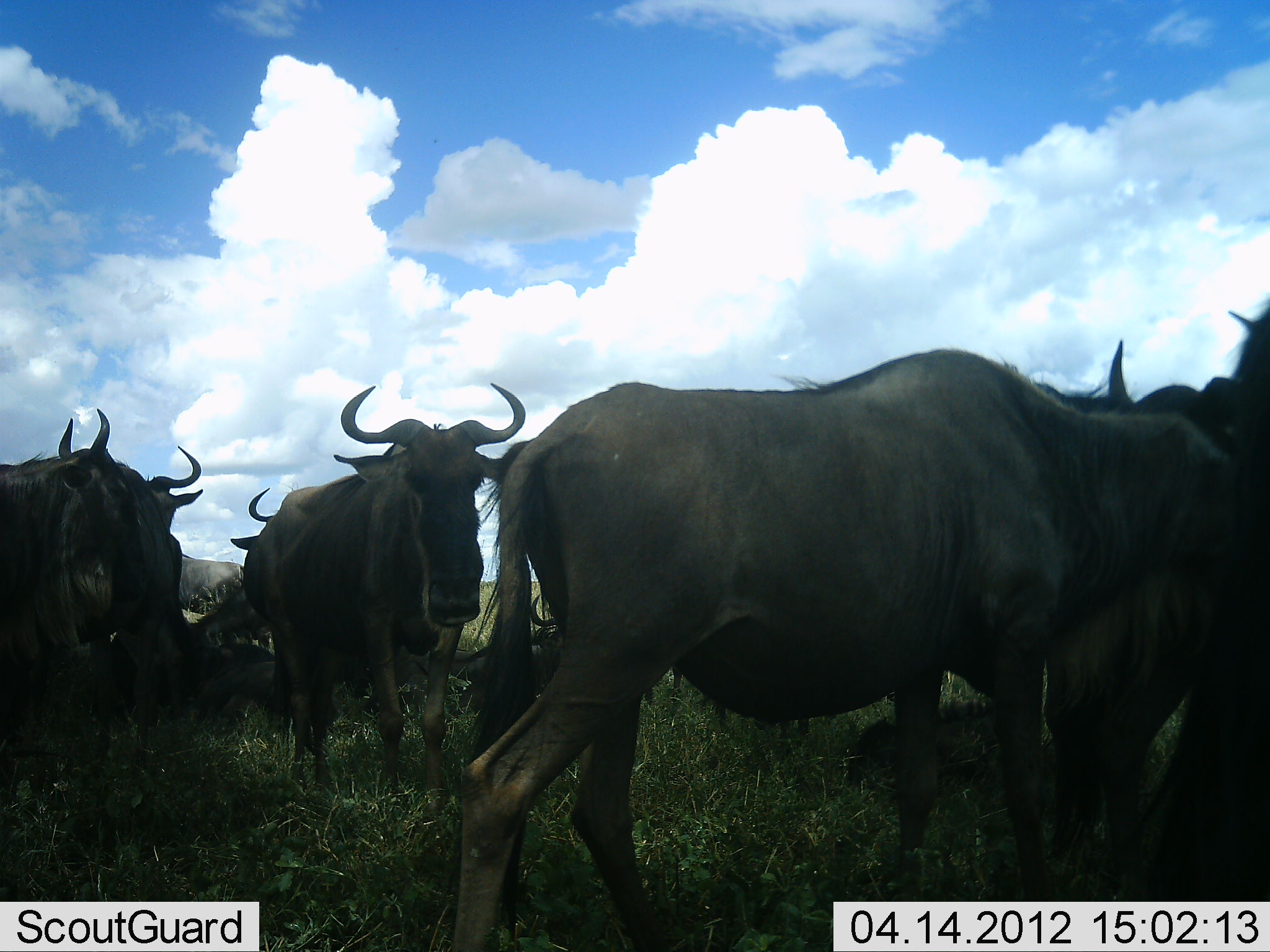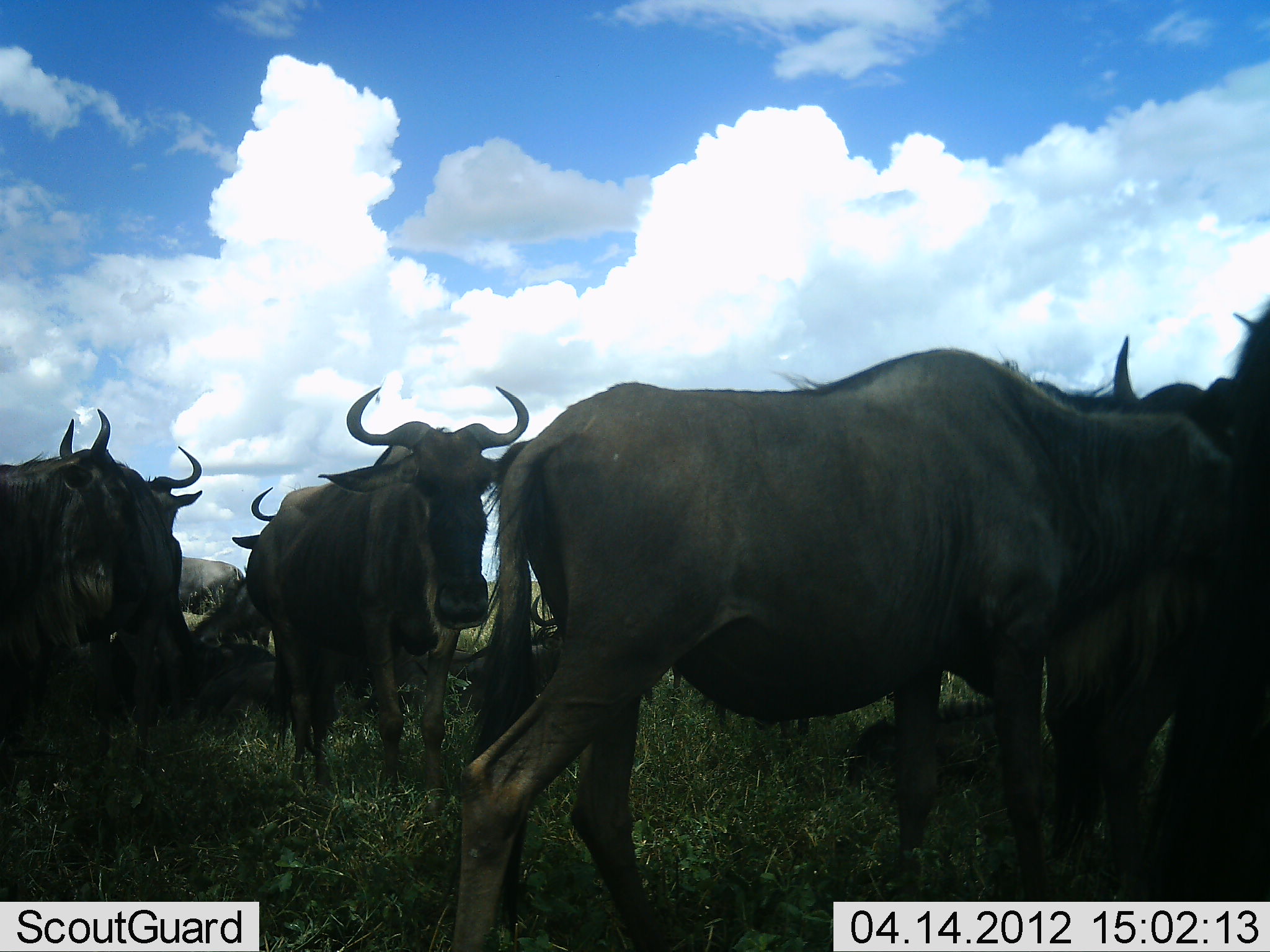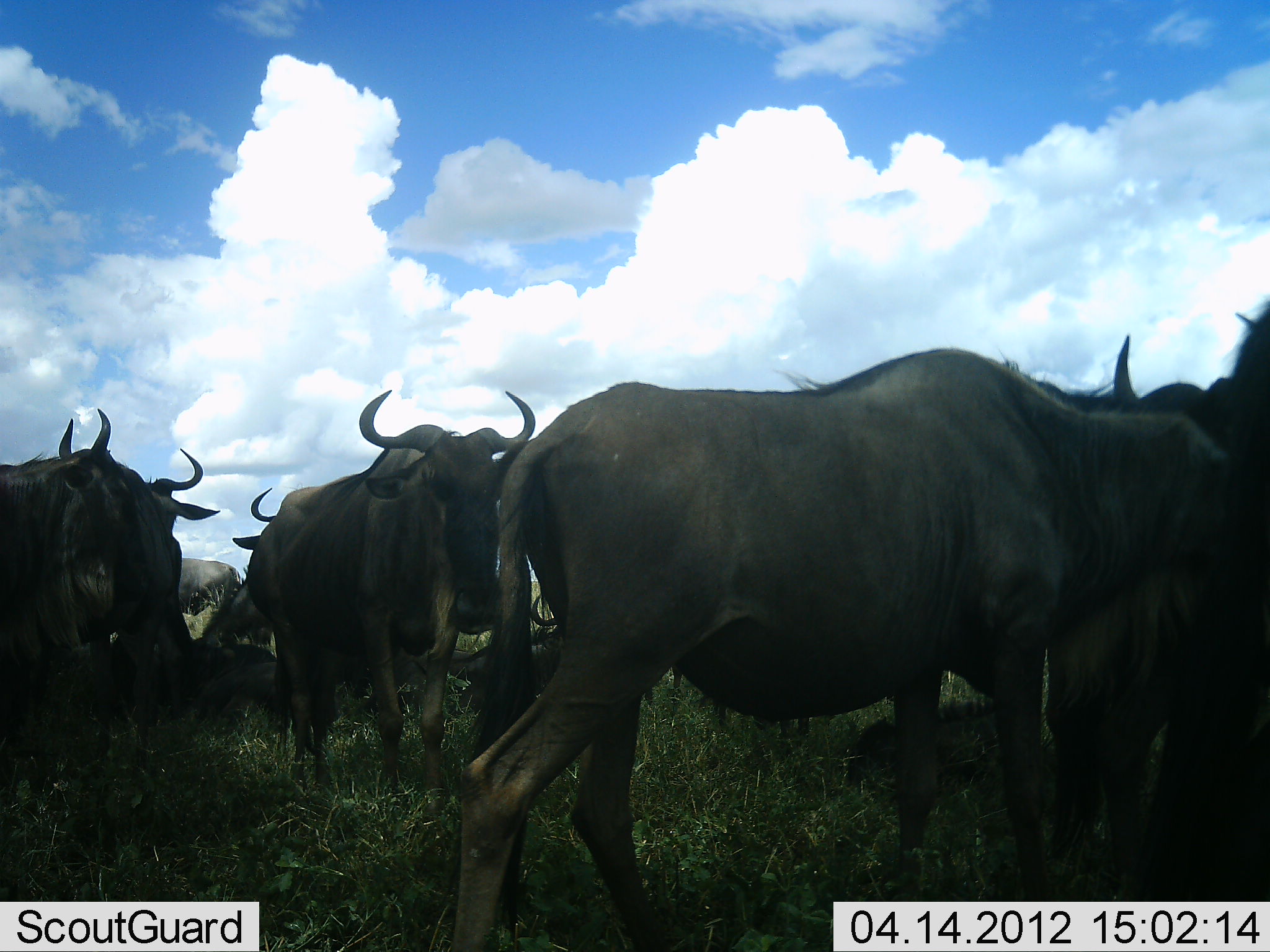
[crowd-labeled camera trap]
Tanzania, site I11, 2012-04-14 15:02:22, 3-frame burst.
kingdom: Animalia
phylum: Chordata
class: Mammalia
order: Artiodactyla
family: Bovidae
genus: Connochaetes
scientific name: Connochaetes taurinus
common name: blue wildebeest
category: wildebeest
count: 9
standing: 89%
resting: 74%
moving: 5%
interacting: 5%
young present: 11%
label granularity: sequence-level